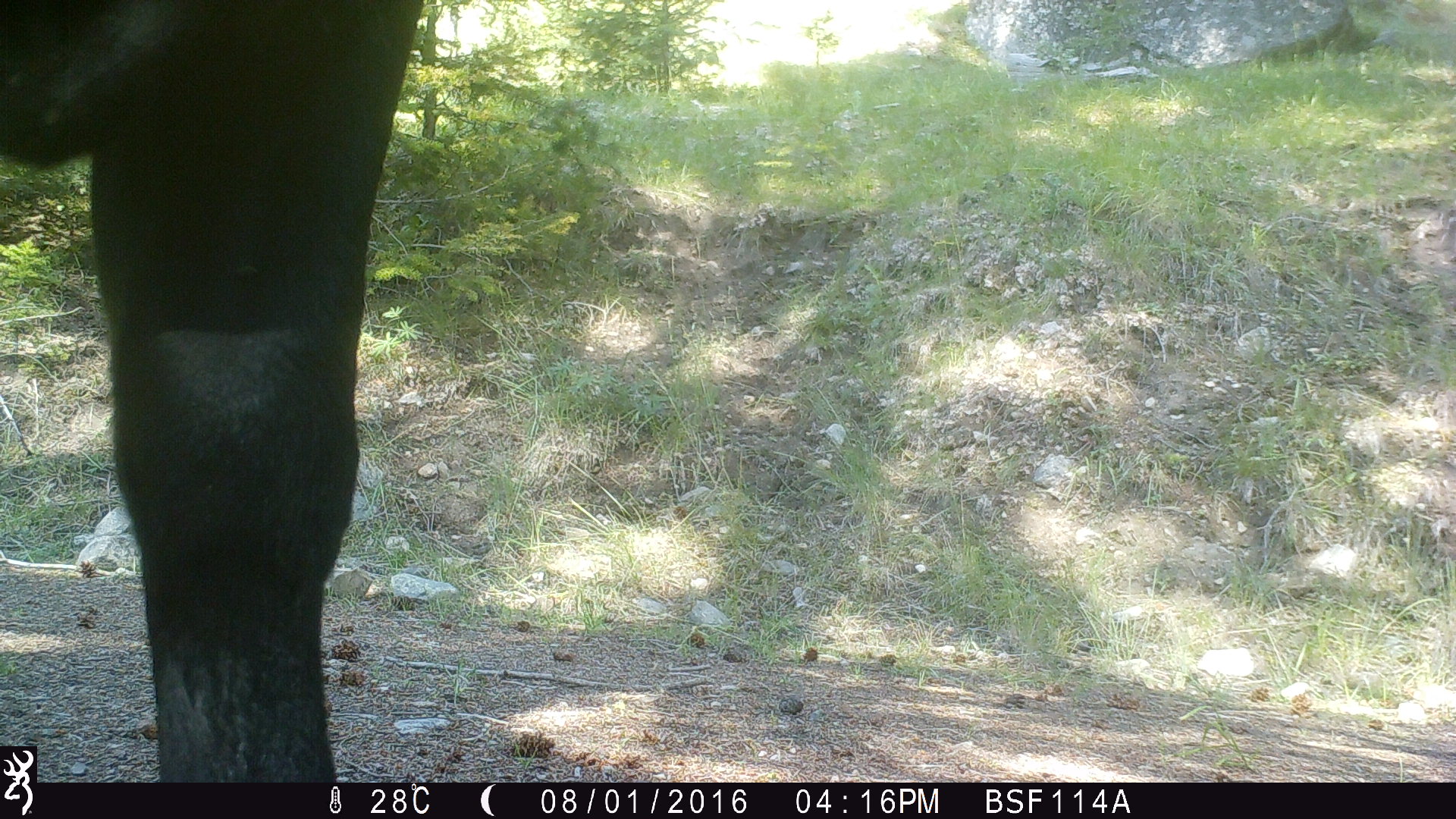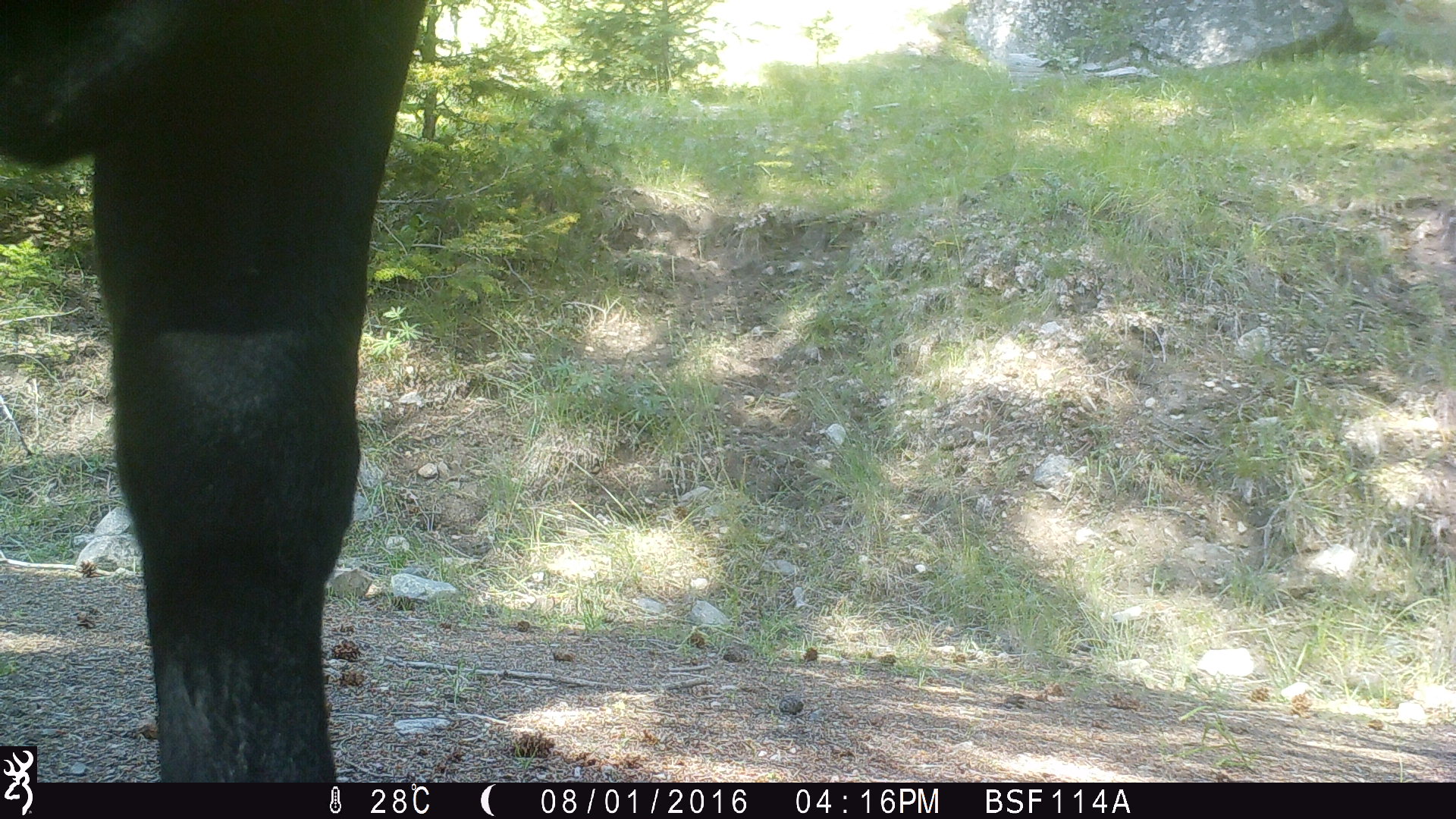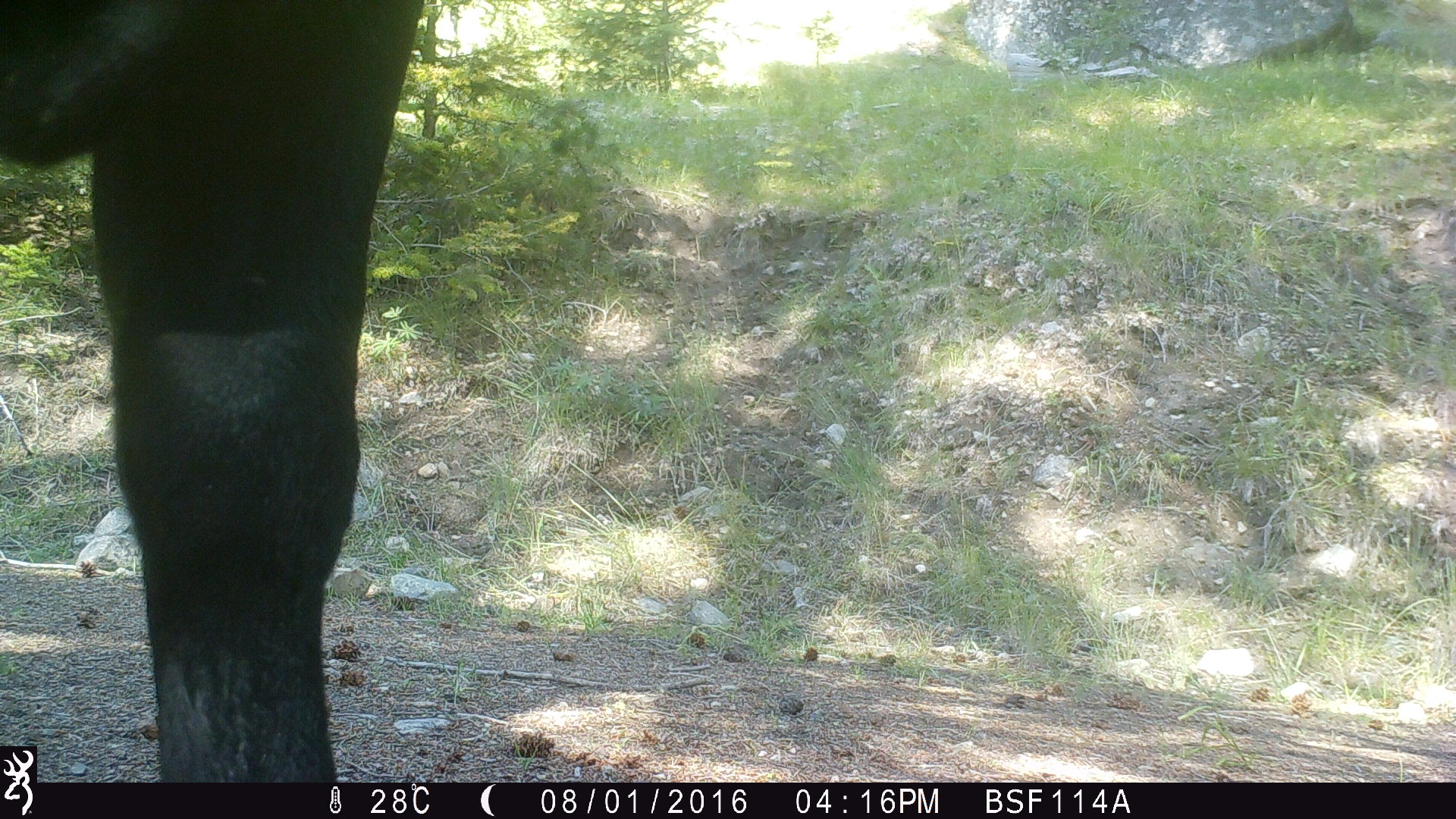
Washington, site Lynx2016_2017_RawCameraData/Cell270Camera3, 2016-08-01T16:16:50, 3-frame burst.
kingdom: Animalia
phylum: Chordata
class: Mammalia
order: Artiodactyla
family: Bovidae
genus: Bos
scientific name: Bos taurus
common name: domestic cattle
Domestic cattle (Bos taurus). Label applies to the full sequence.